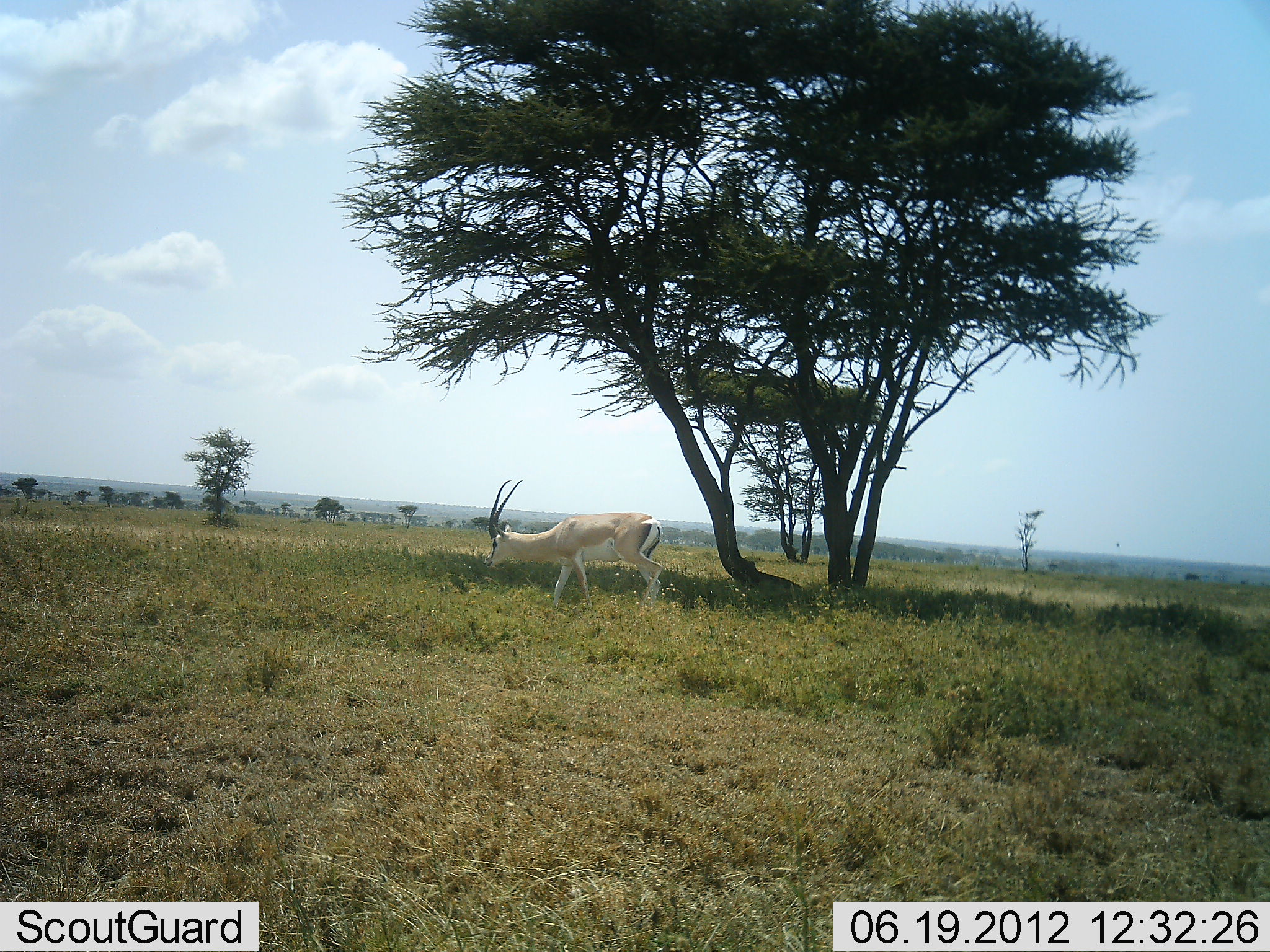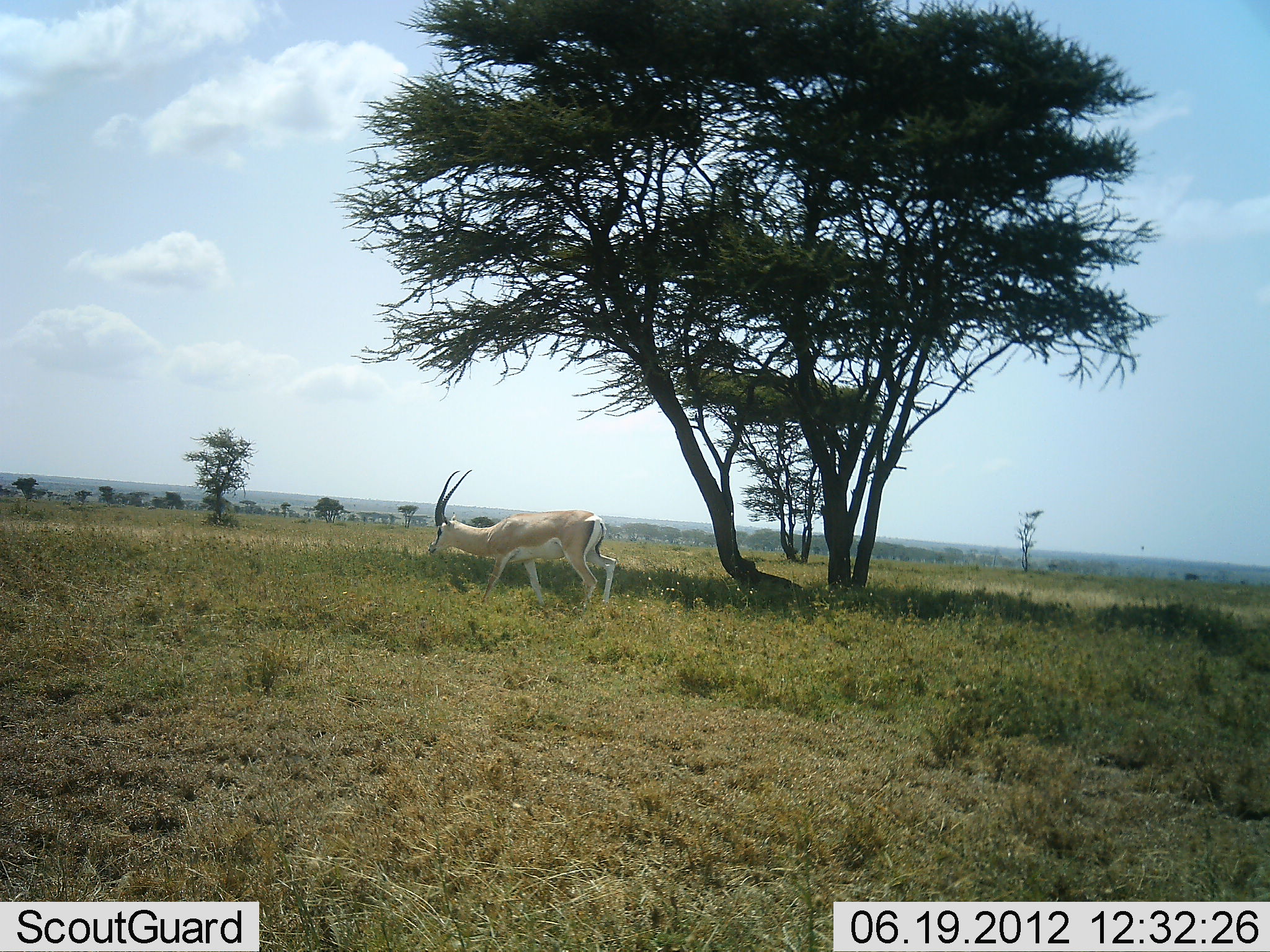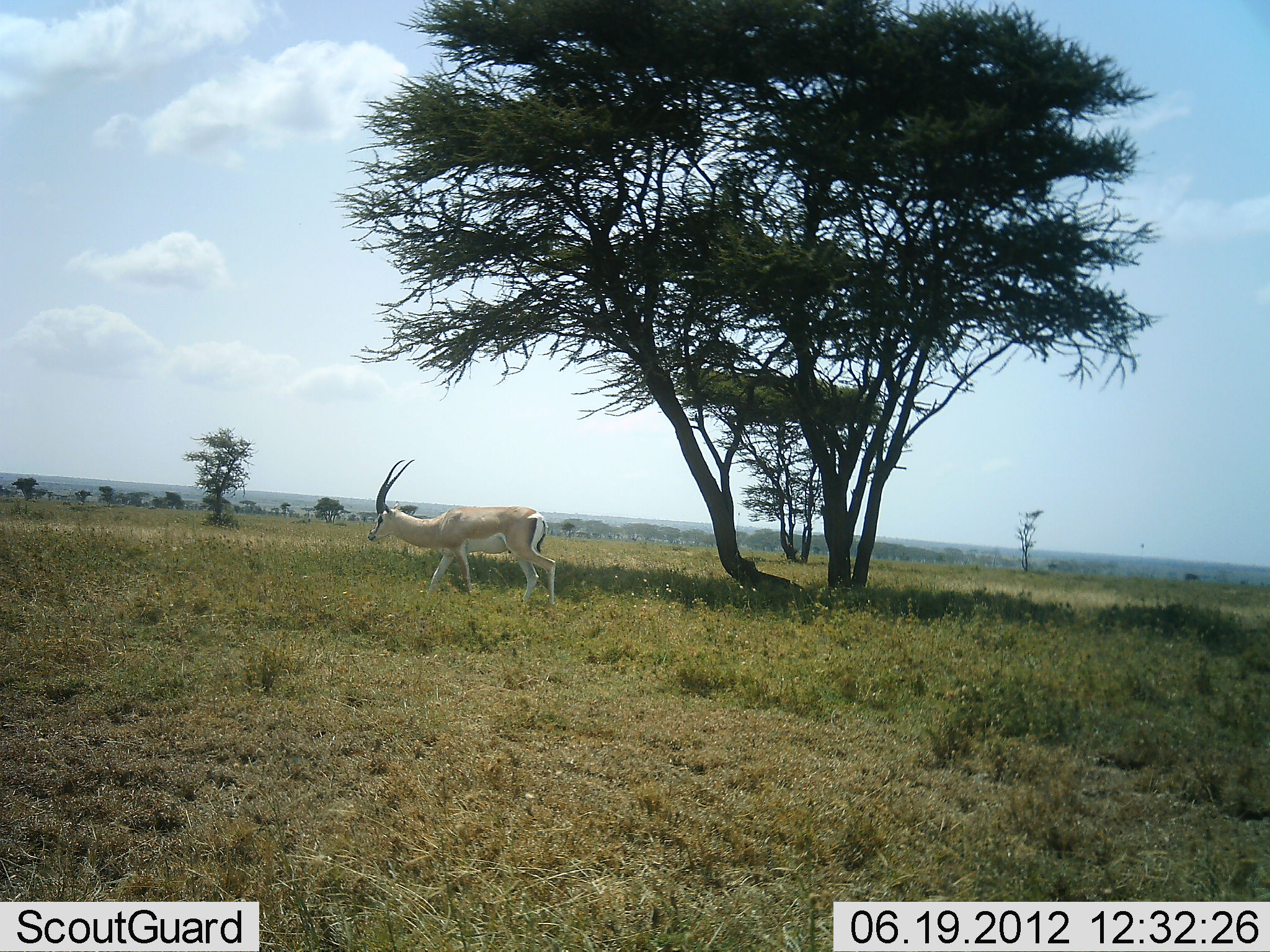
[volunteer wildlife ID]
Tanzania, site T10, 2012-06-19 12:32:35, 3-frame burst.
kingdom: Animalia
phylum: Chordata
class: Mammalia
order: Artiodactyla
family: Bovidae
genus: Nanger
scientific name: Nanger granti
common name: grant's gazelle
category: gazellegrants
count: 1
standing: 20%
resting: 0%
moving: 80%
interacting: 0%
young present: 0%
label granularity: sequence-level